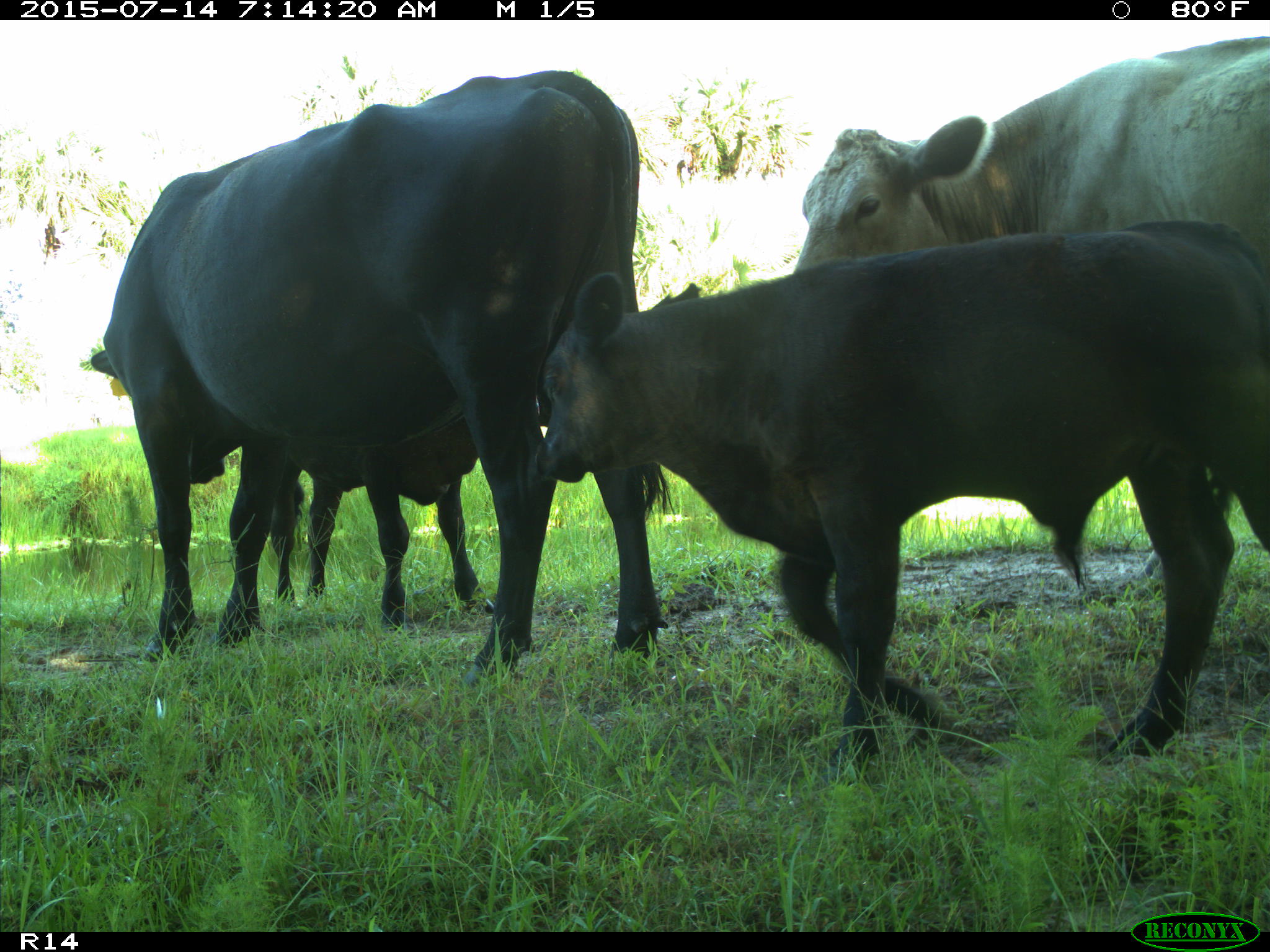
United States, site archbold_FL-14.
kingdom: Animalia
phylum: Chordata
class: Mammalia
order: Artiodactyla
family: Bovidae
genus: Bos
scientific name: Bos taurus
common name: domestic cow